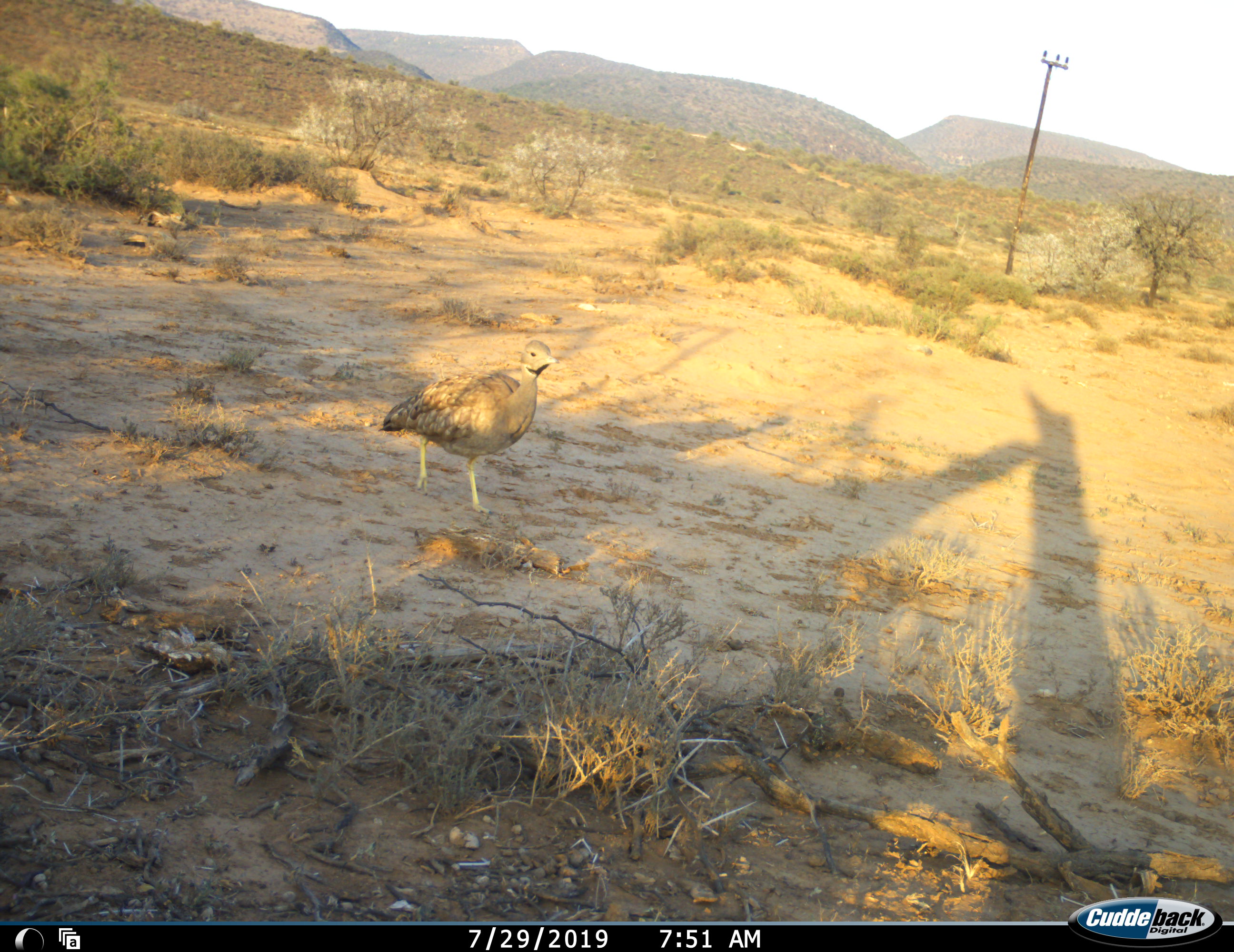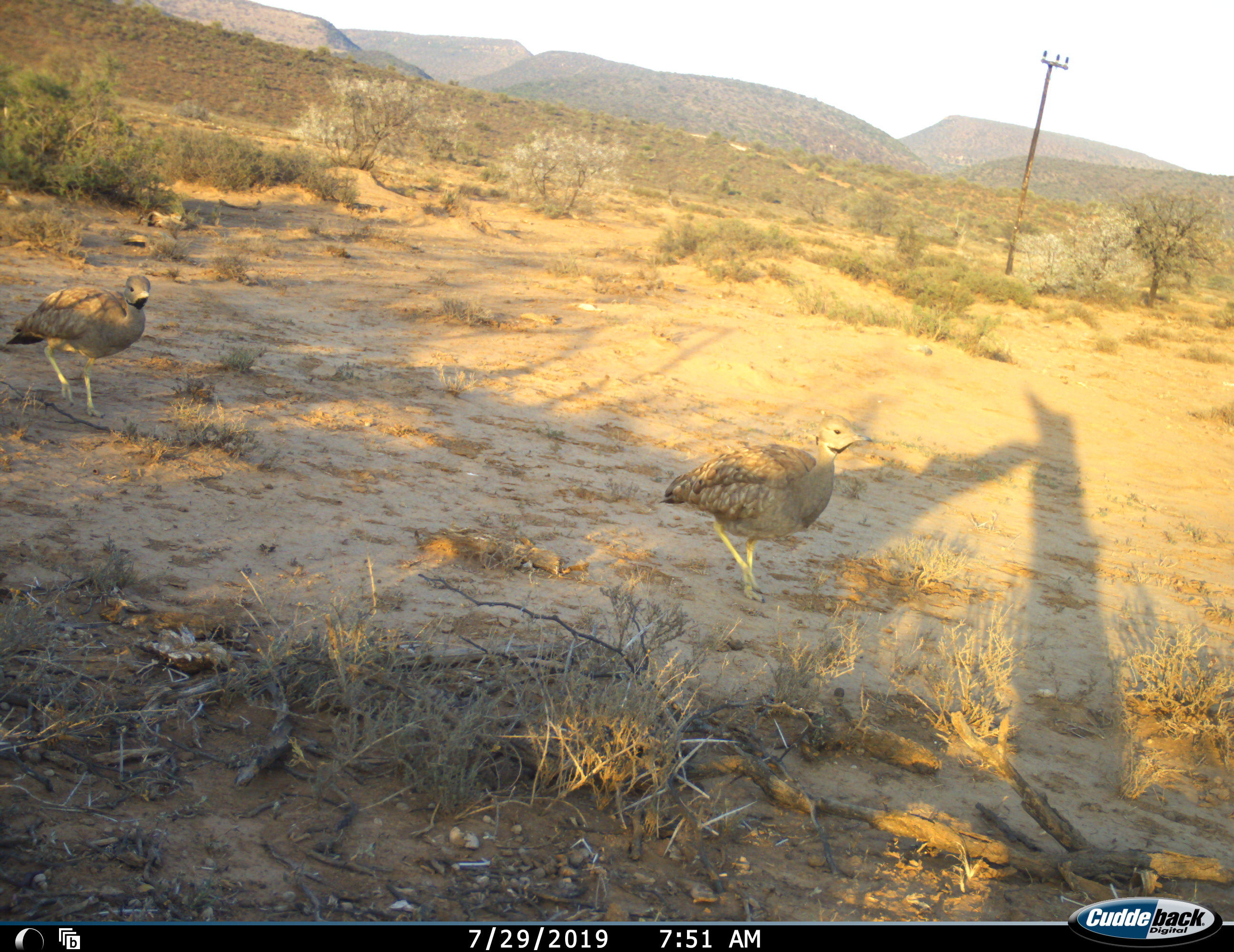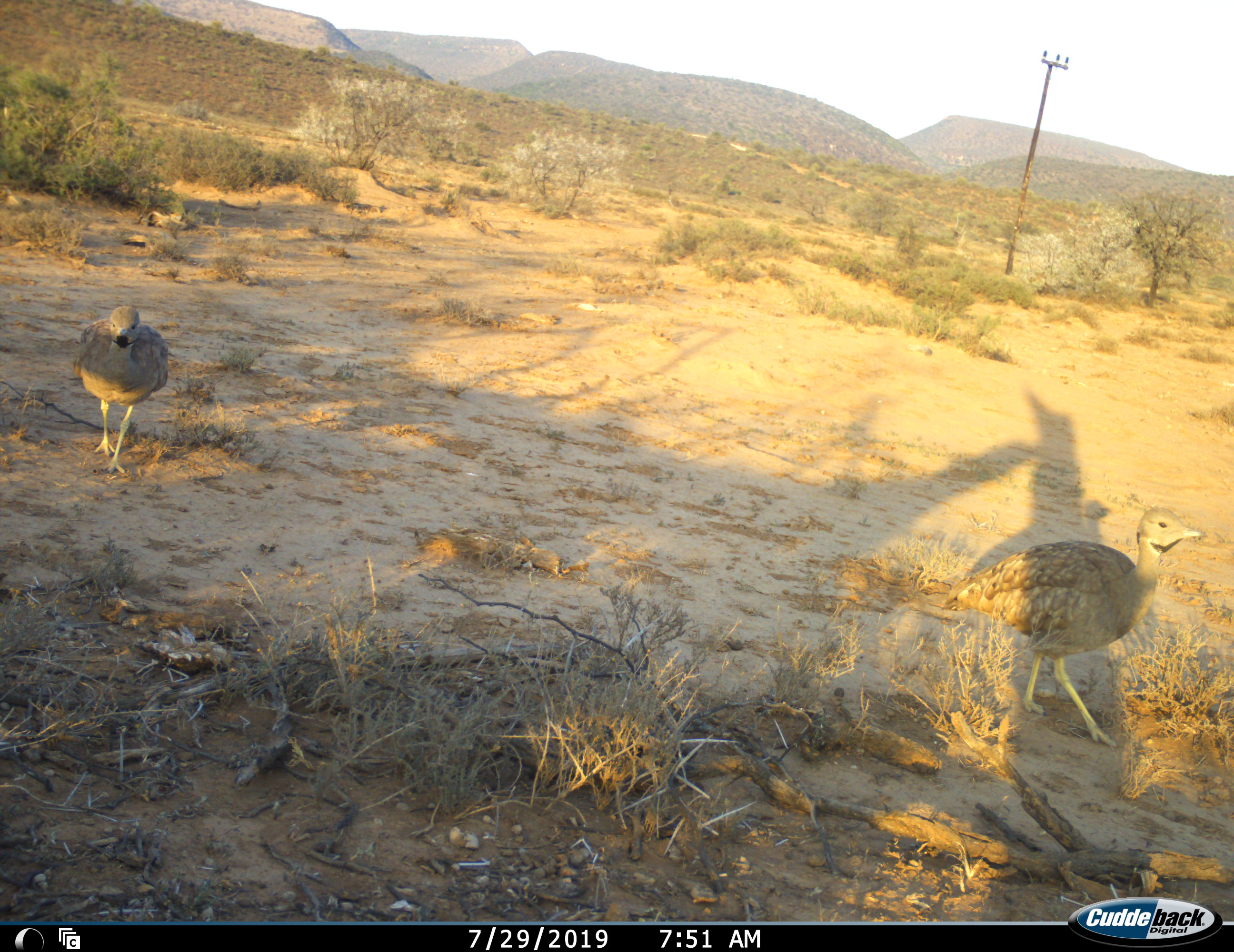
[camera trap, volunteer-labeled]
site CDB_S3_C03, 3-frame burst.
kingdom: Animalia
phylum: Chordata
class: Aves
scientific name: Aves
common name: bird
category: birdother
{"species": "birdother (bird) (Aves)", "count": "2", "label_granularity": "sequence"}